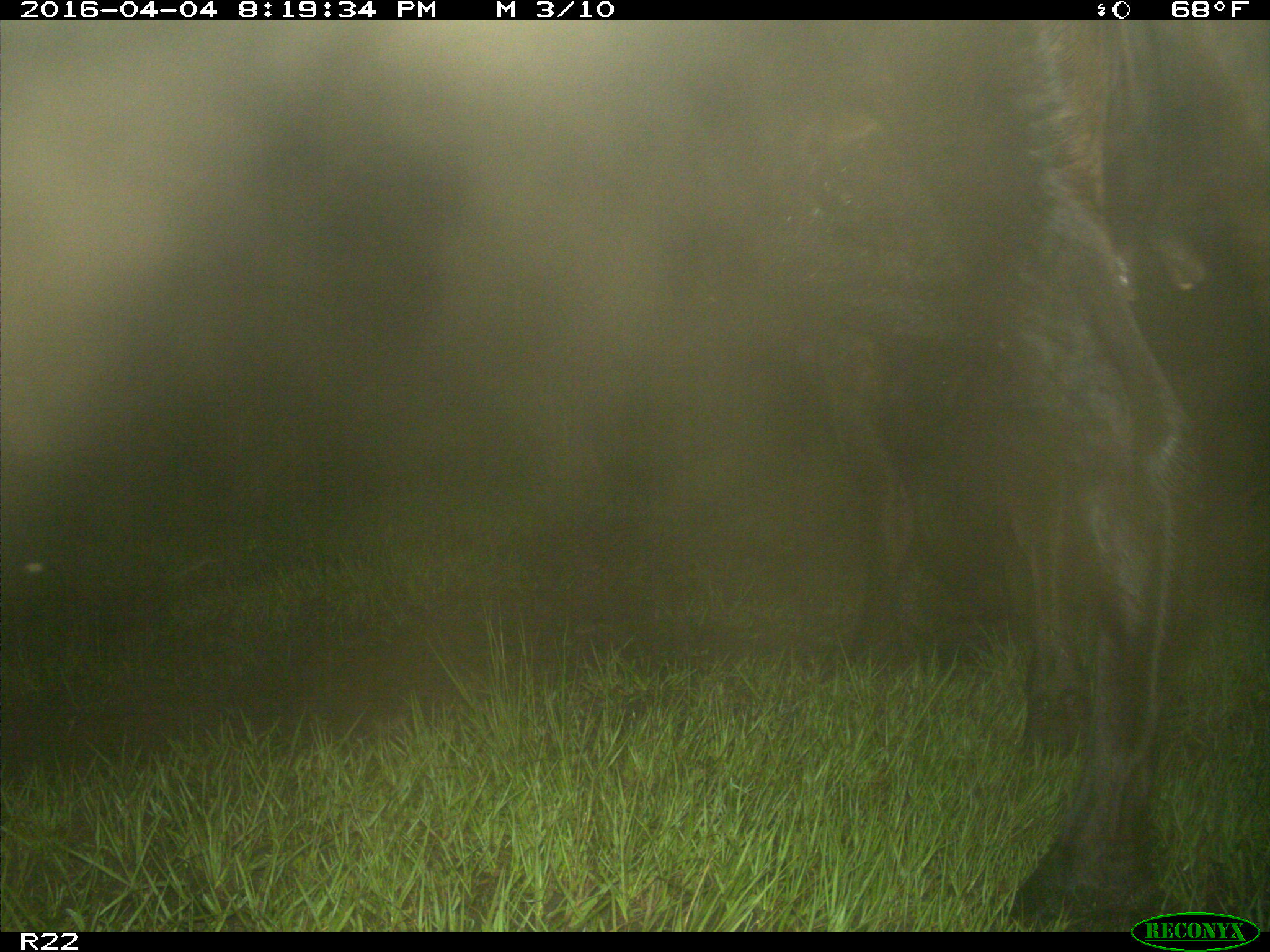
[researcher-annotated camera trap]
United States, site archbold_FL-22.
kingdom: Animalia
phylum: Chordata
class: Mammalia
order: Artiodactyla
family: Bovidae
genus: Bos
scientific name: Bos taurus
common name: domestic cow